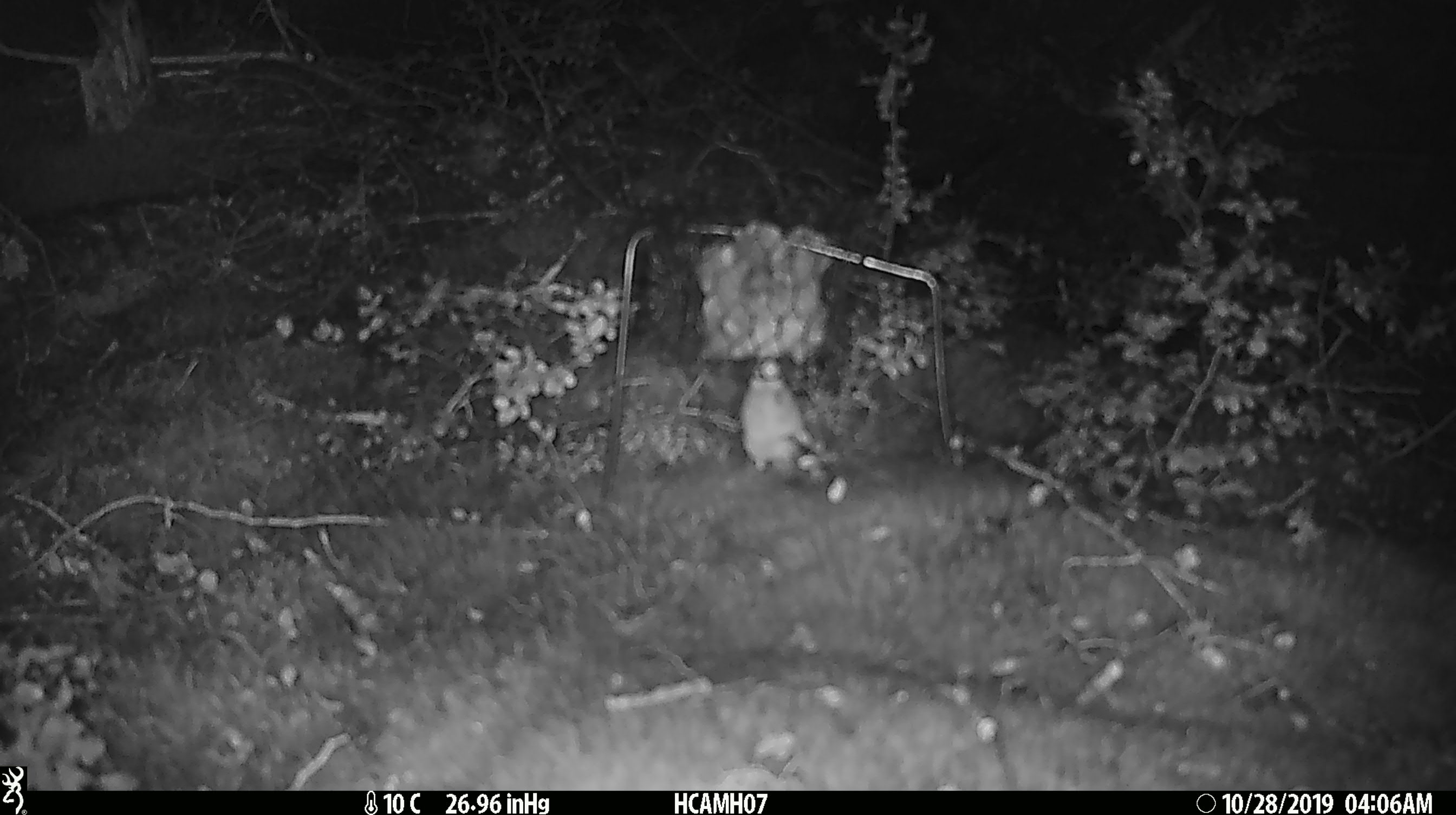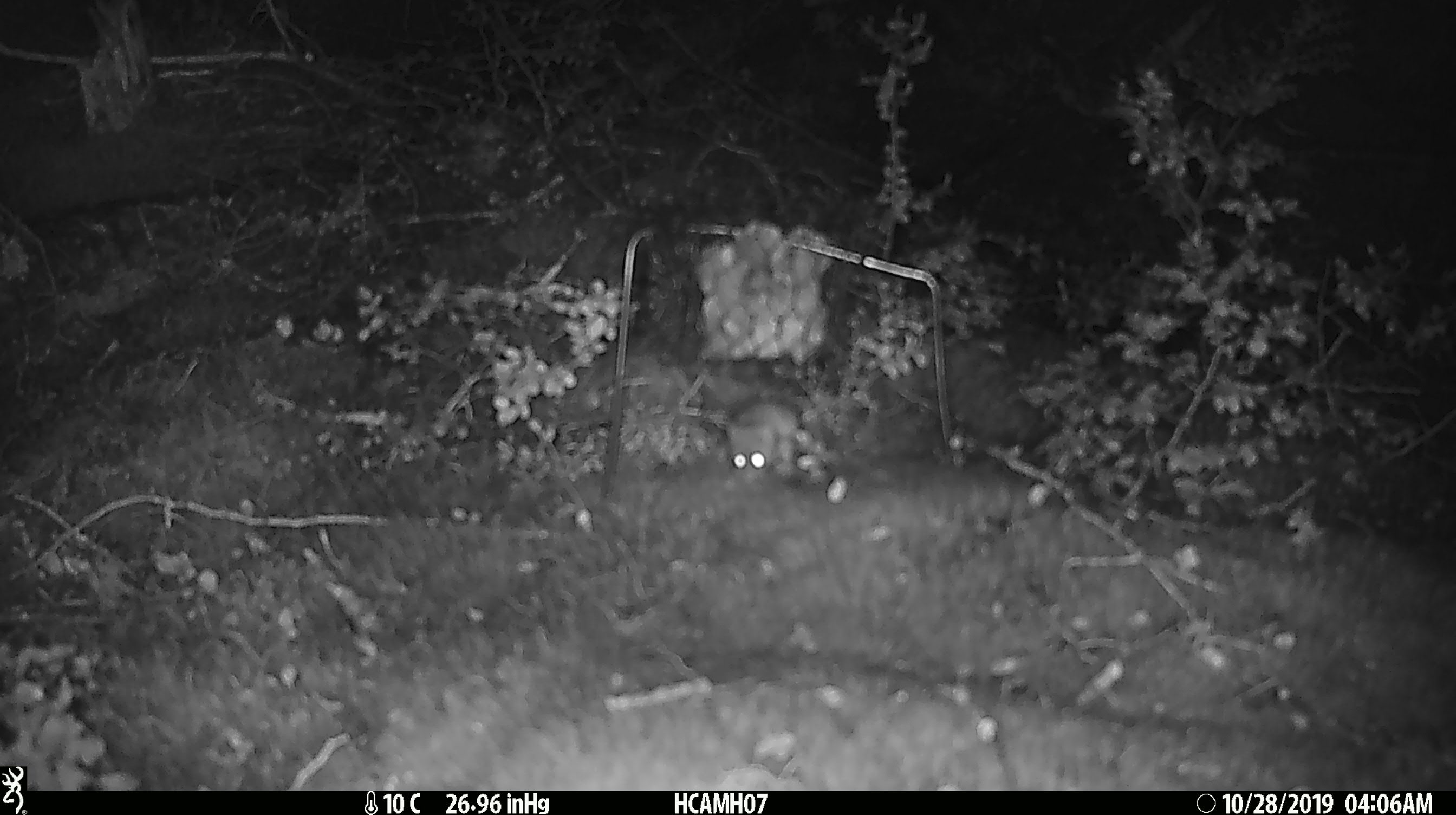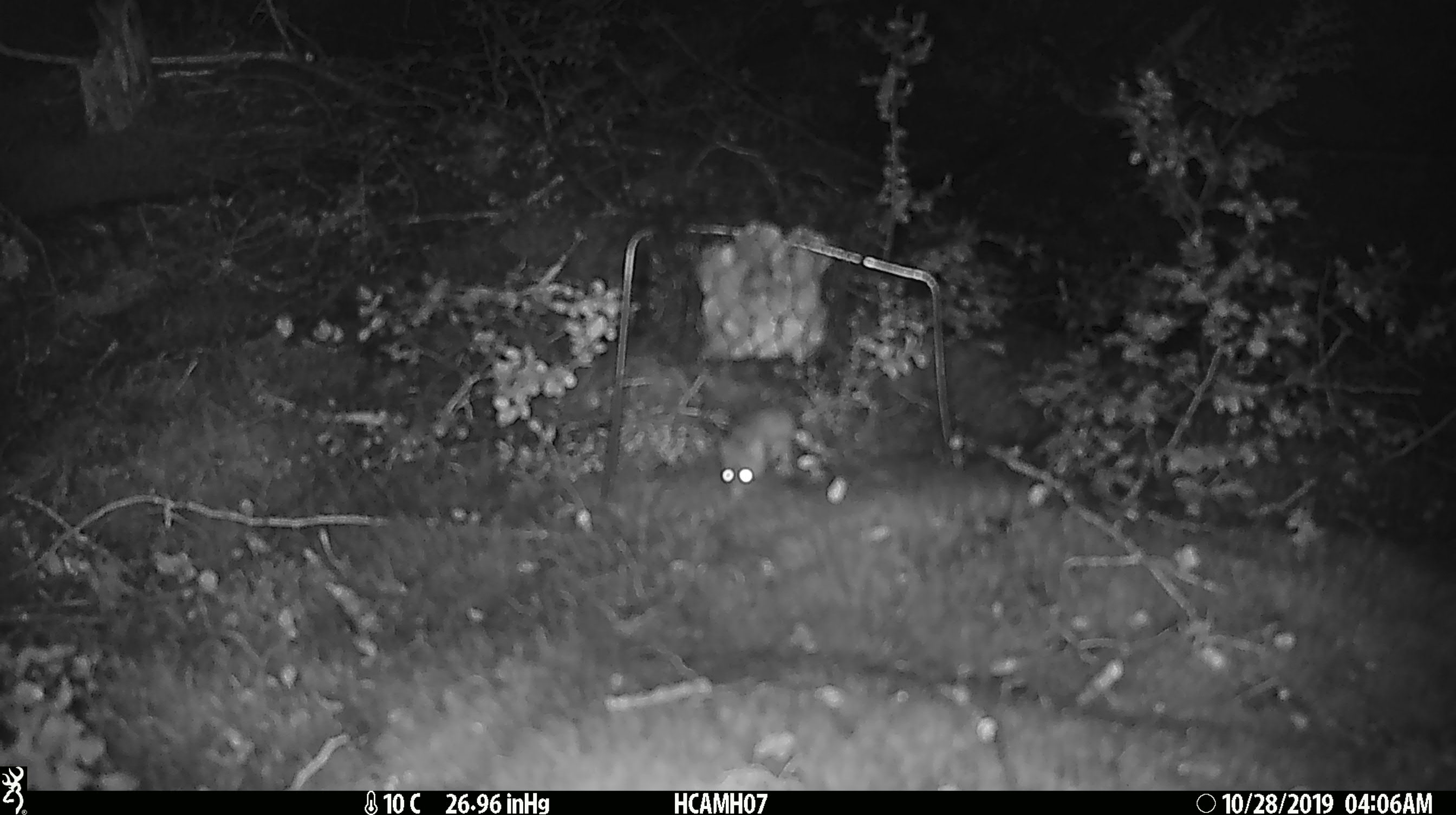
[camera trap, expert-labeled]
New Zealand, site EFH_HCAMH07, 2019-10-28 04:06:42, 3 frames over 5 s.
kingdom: Animalia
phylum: Chordata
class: Mammalia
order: Rodentia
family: Muridae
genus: Mus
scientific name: Mus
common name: mouse